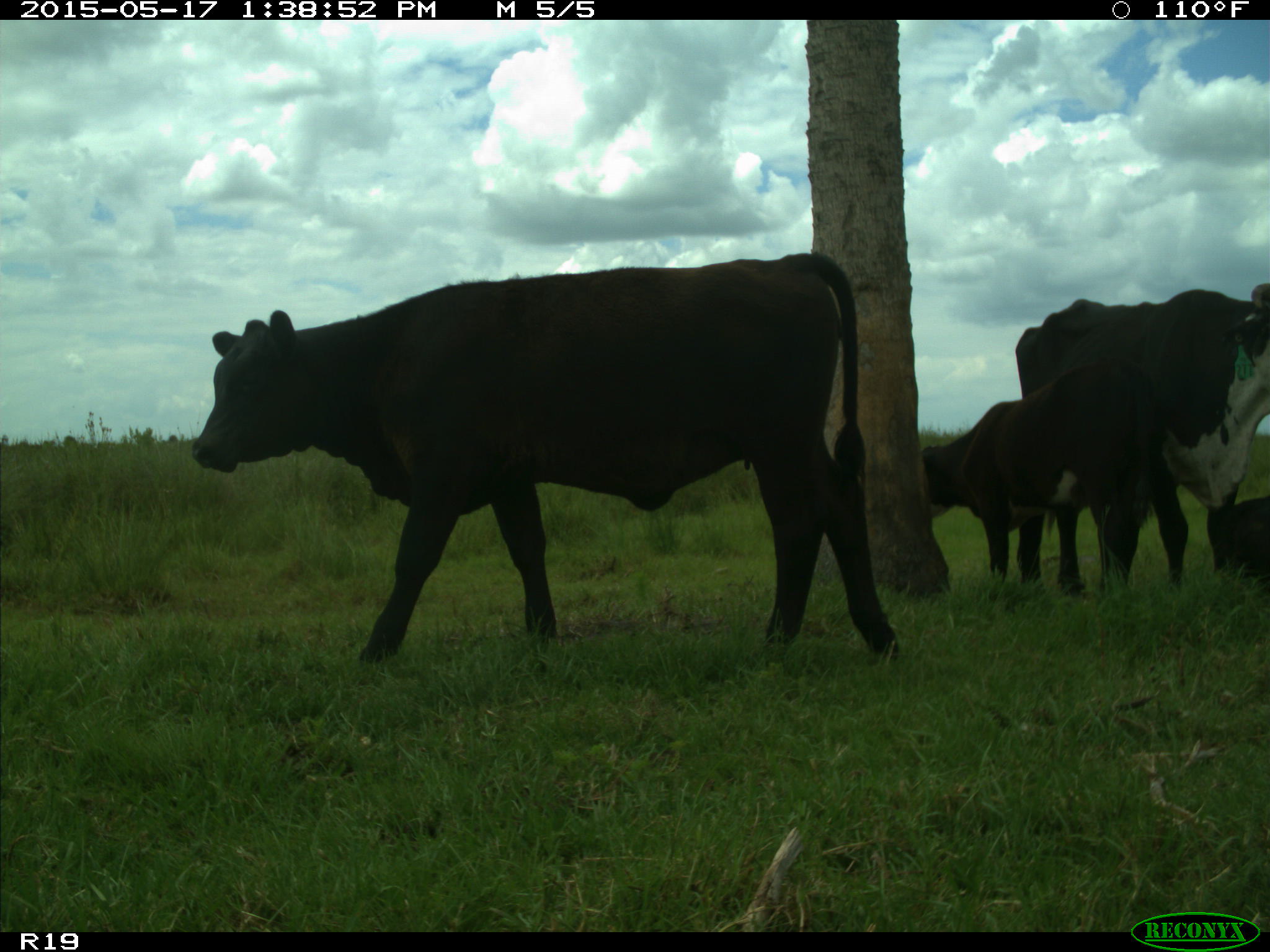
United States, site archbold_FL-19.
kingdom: Animalia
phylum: Chordata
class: Mammalia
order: Artiodactyla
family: Bovidae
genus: Bos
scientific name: Bos taurus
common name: domestic cow